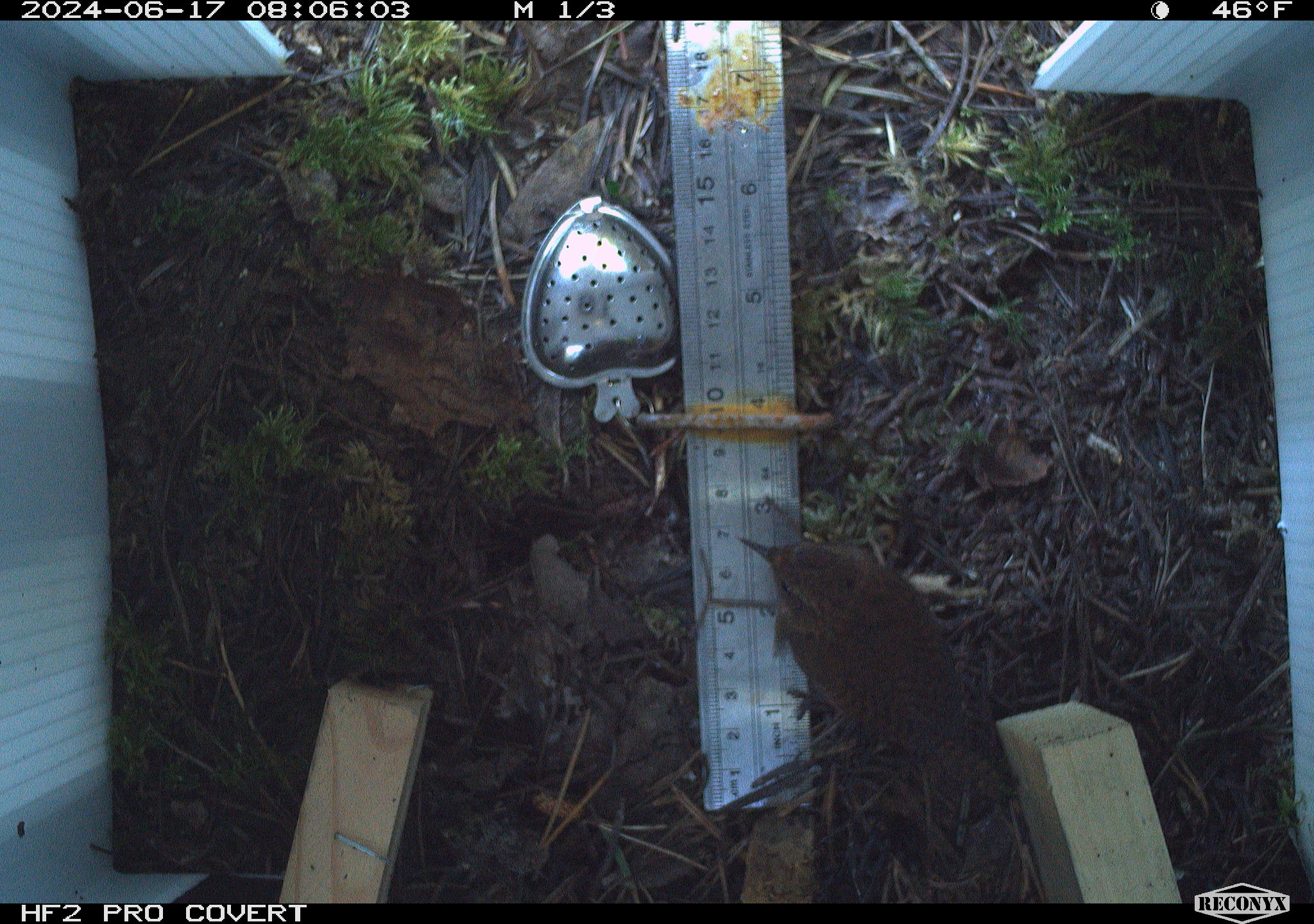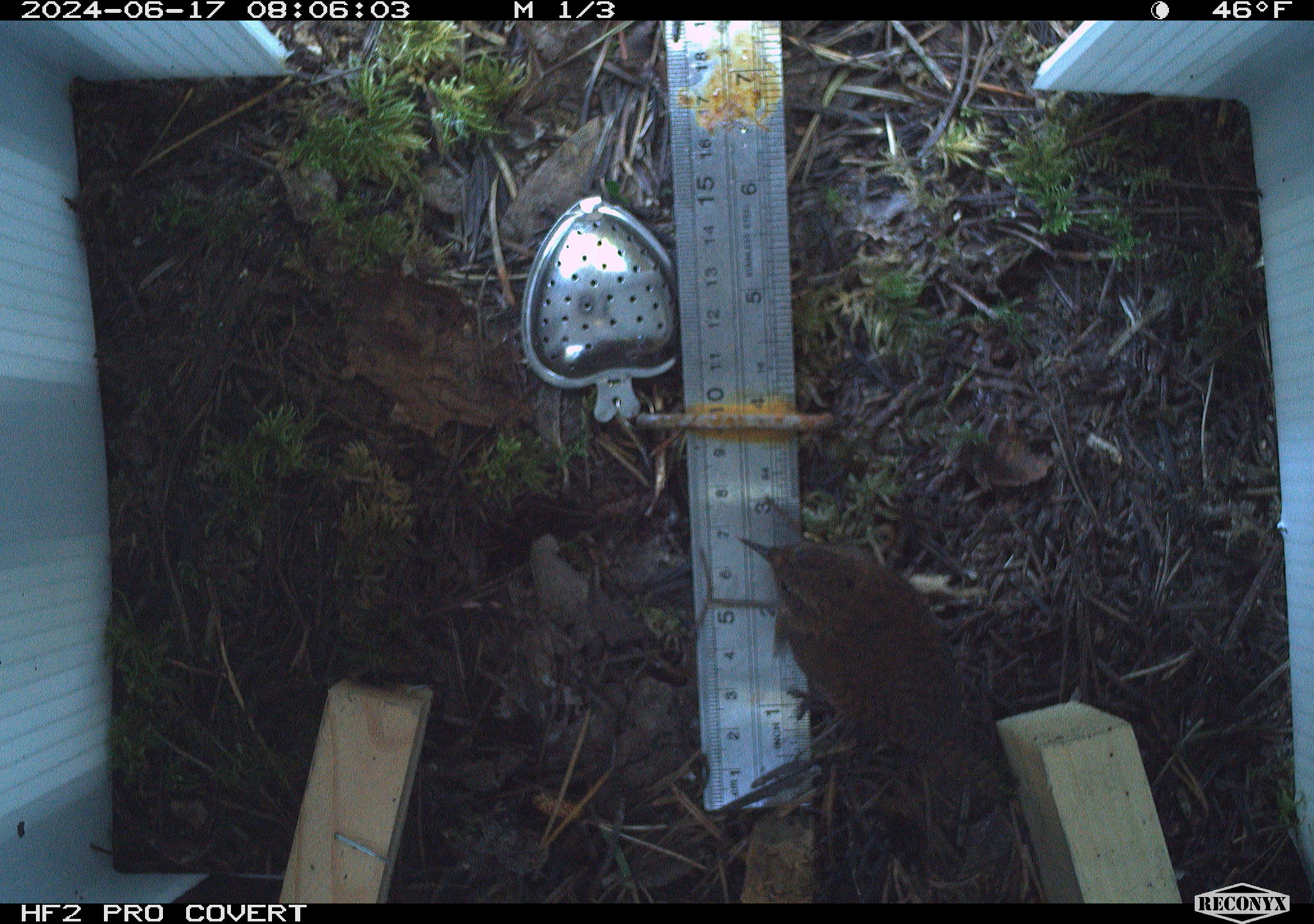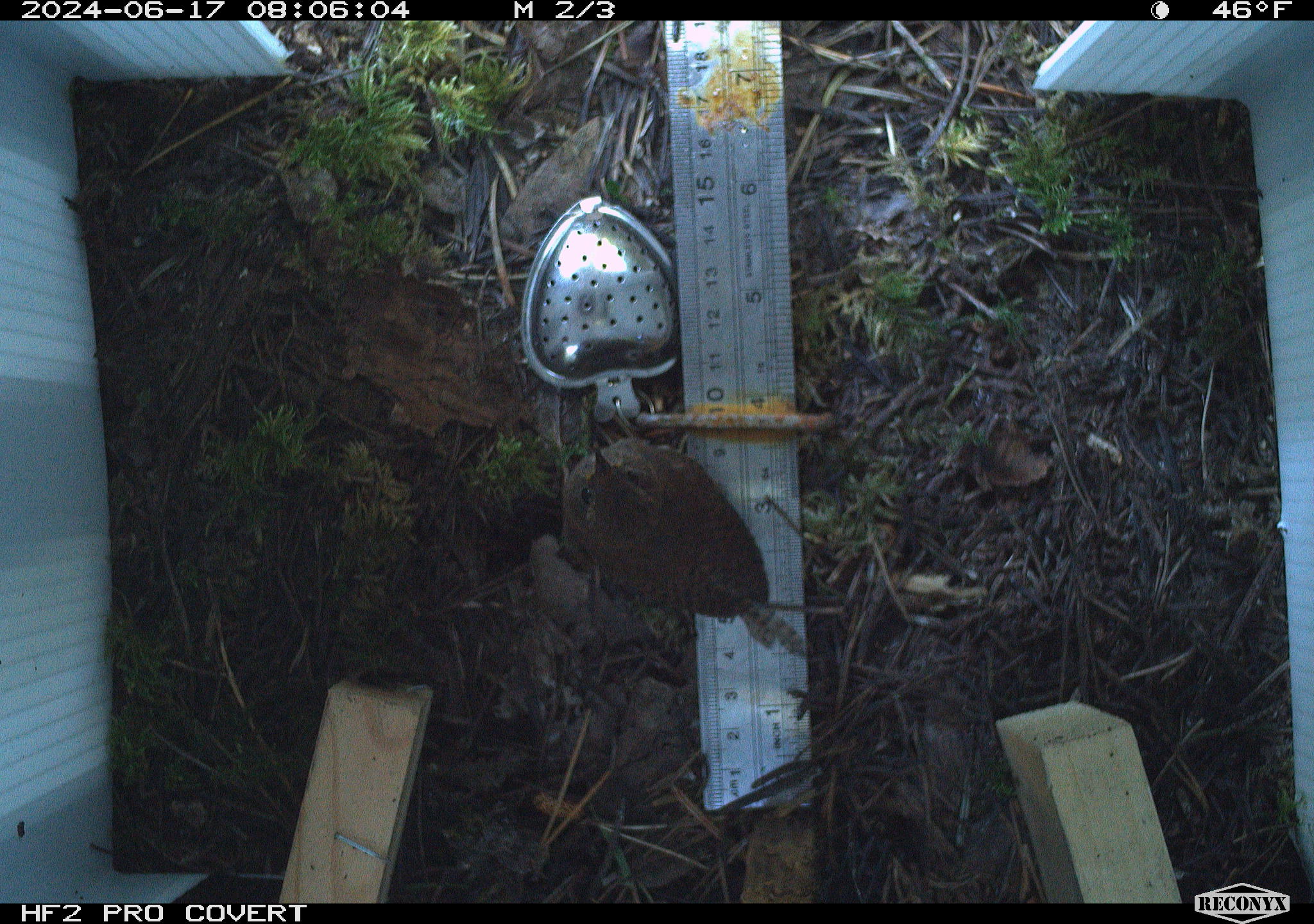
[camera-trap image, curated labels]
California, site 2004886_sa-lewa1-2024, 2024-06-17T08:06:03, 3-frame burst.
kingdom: Animalia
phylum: Chordata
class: Aves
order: Passeriformes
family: Troglodytidae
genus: Cistothorus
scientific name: Cistothorus palustris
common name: marsh wren